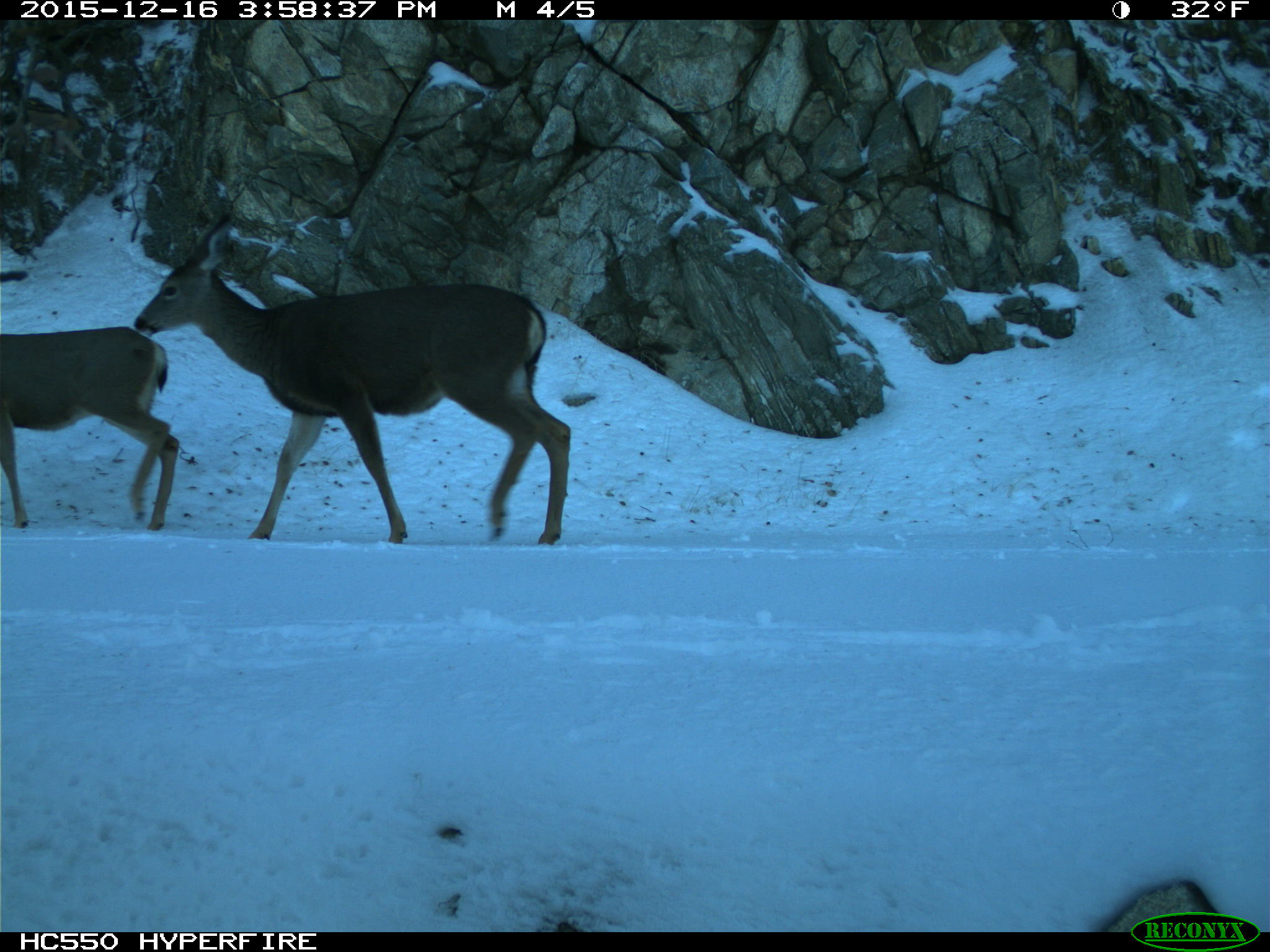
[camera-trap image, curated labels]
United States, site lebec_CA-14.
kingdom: Animalia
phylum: Chordata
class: Mammalia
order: Artiodactyla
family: Cervidae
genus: Odocoileus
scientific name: Odocoileus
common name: deer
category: unidentified deer